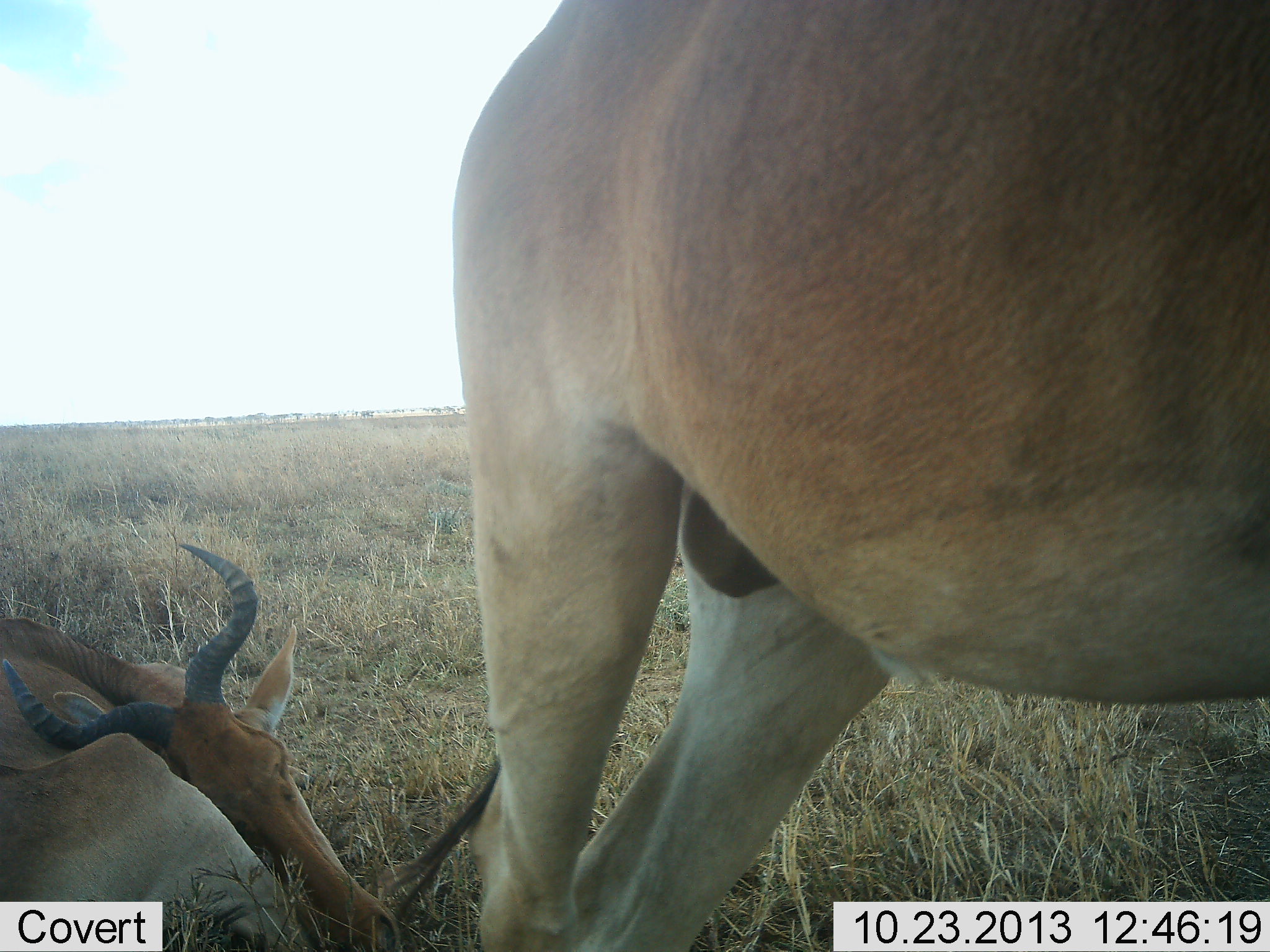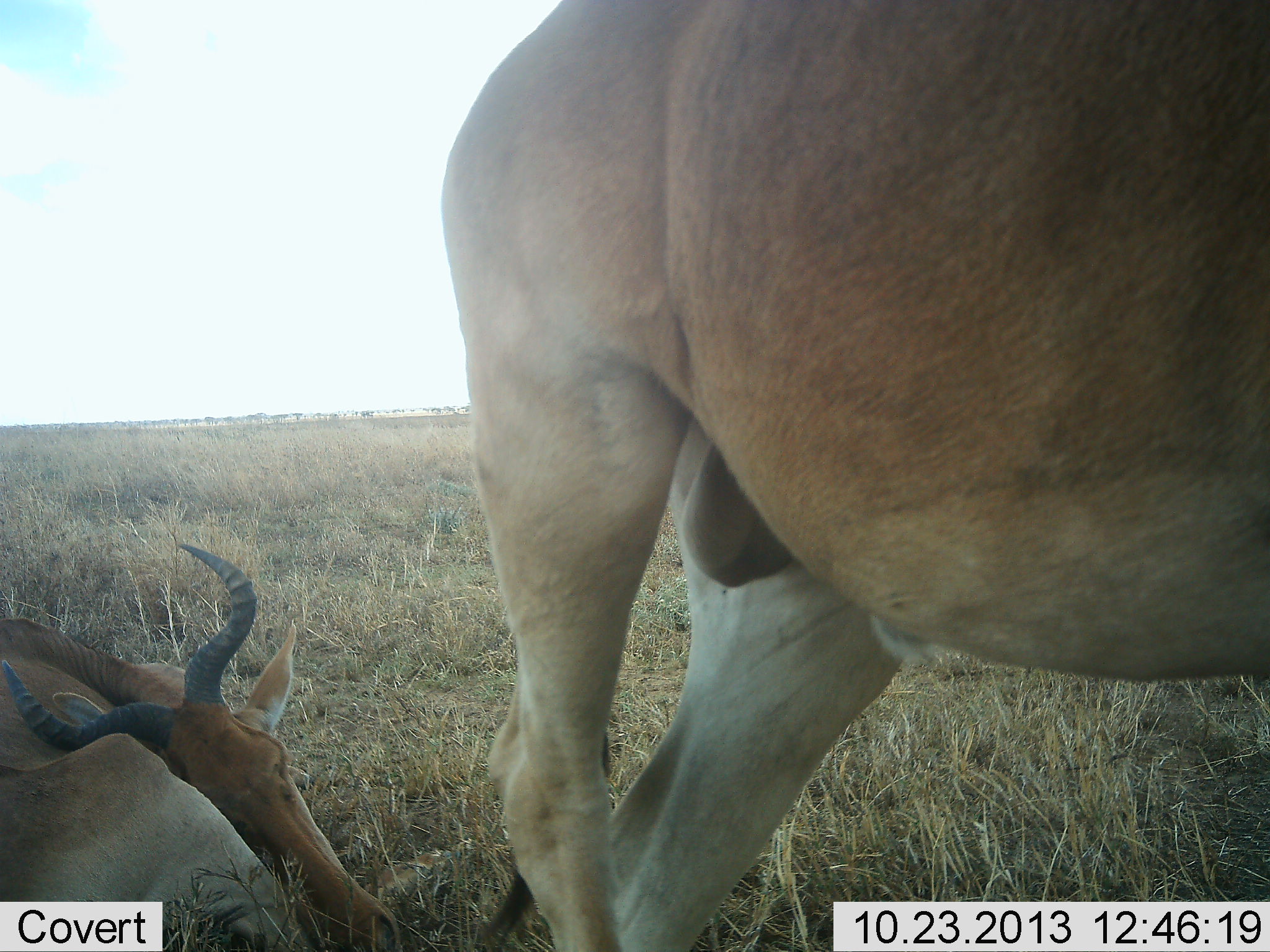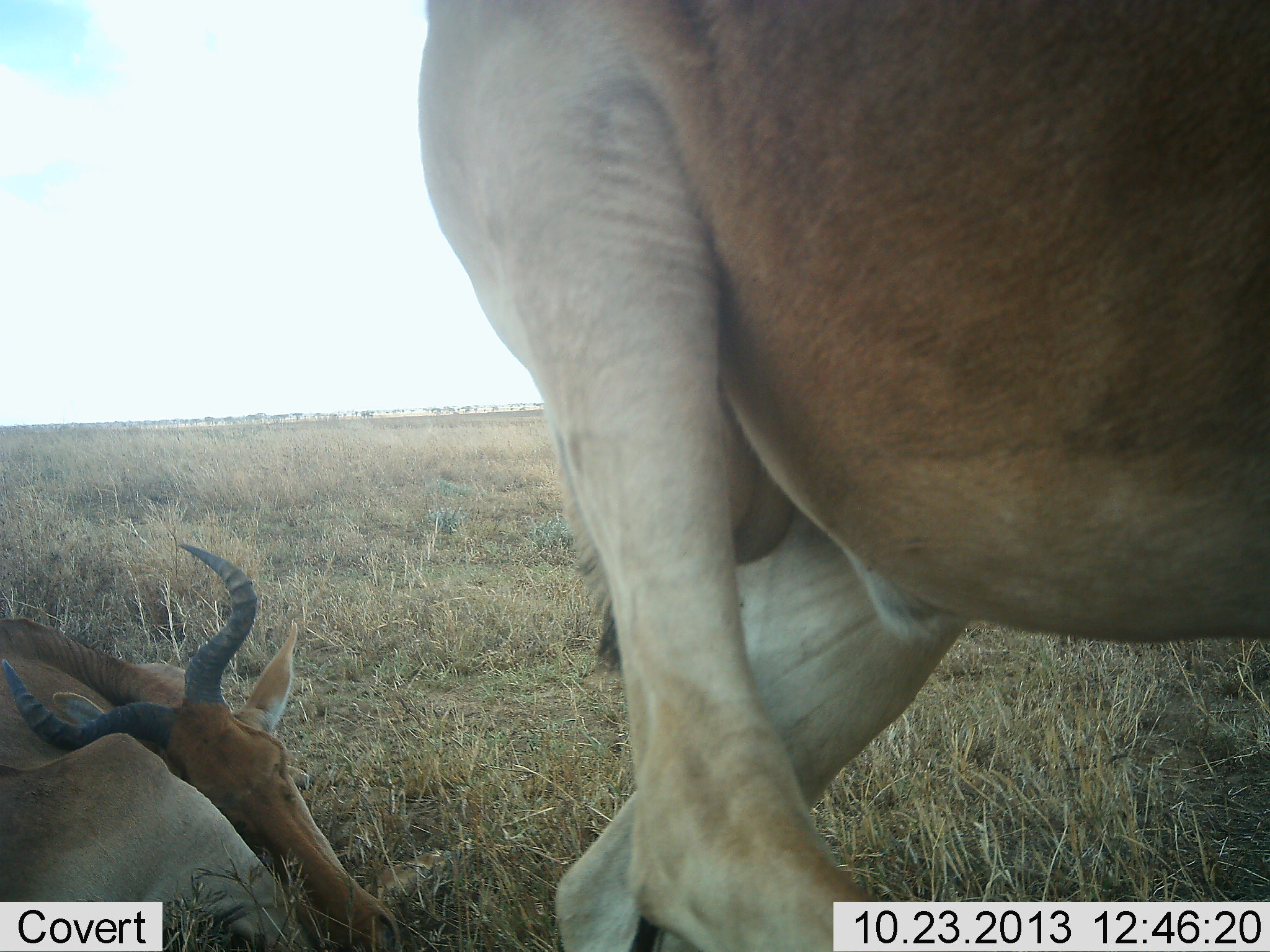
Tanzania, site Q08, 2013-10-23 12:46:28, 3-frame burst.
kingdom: Animalia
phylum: Chordata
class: Mammalia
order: Artiodactyla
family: Bovidae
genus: Alcelaphus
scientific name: Alcelaphus buselaphus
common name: hartebeest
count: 2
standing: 90%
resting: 100%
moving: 0%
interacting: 0%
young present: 0%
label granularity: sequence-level